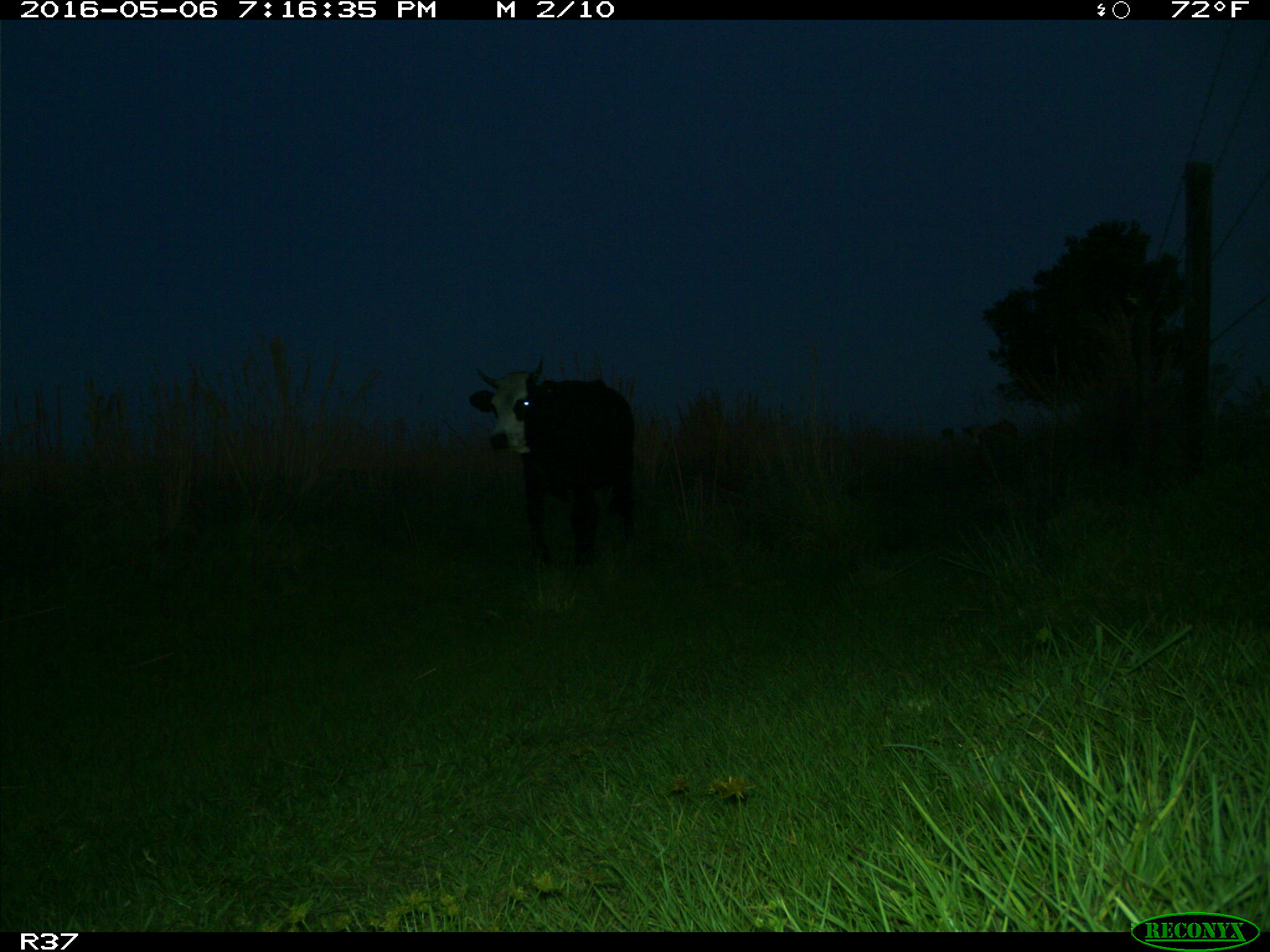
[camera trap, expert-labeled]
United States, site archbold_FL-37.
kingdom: Animalia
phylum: Chordata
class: Mammalia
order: Artiodactyla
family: Bovidae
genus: Bos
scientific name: Bos taurus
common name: domestic cow